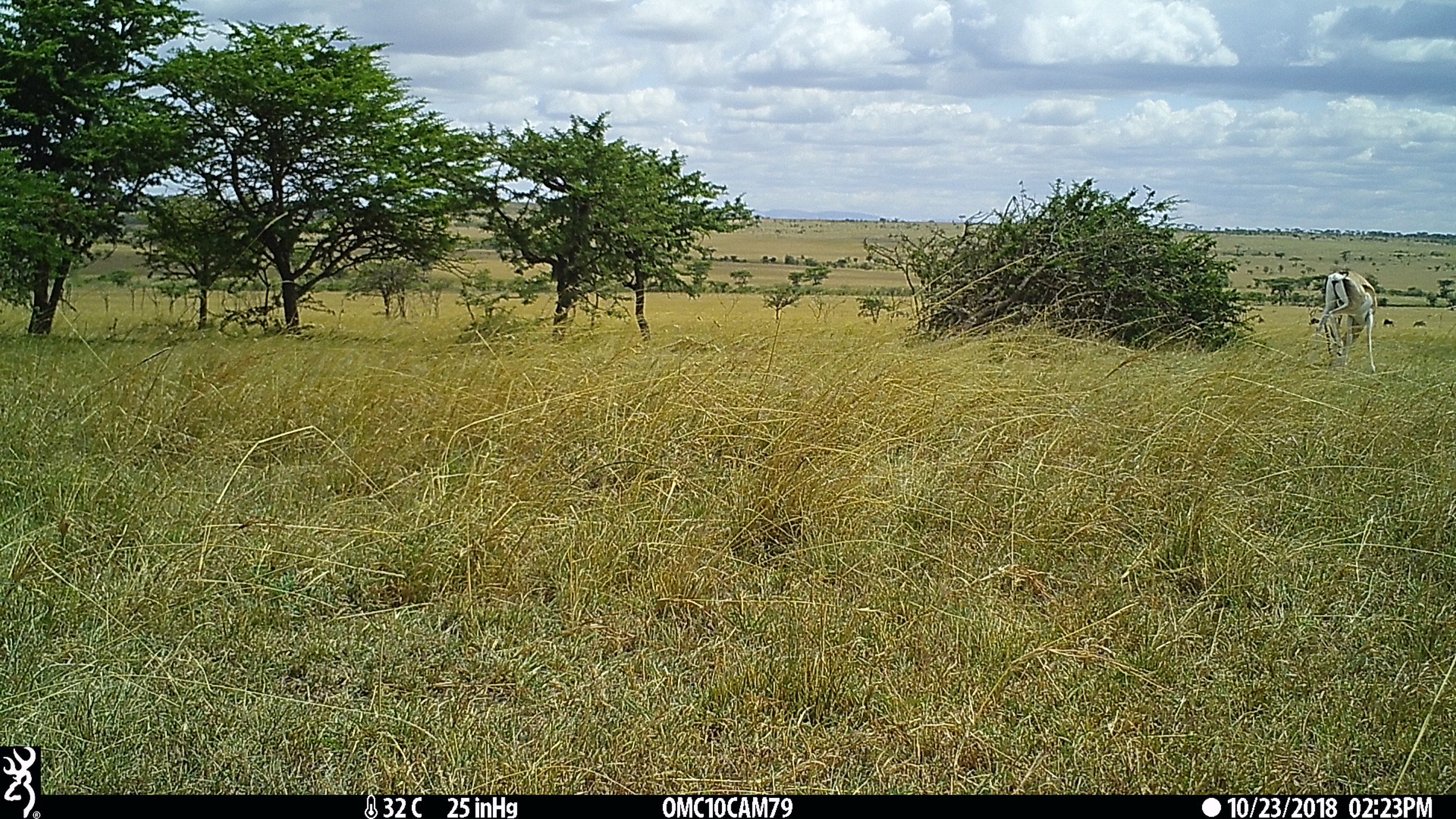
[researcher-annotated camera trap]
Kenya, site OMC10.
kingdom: Animalia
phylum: Chordata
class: Mammalia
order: Artiodactyla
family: Bovidae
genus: Nanger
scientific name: Nanger granti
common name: grant's gazelle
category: gazelle grants